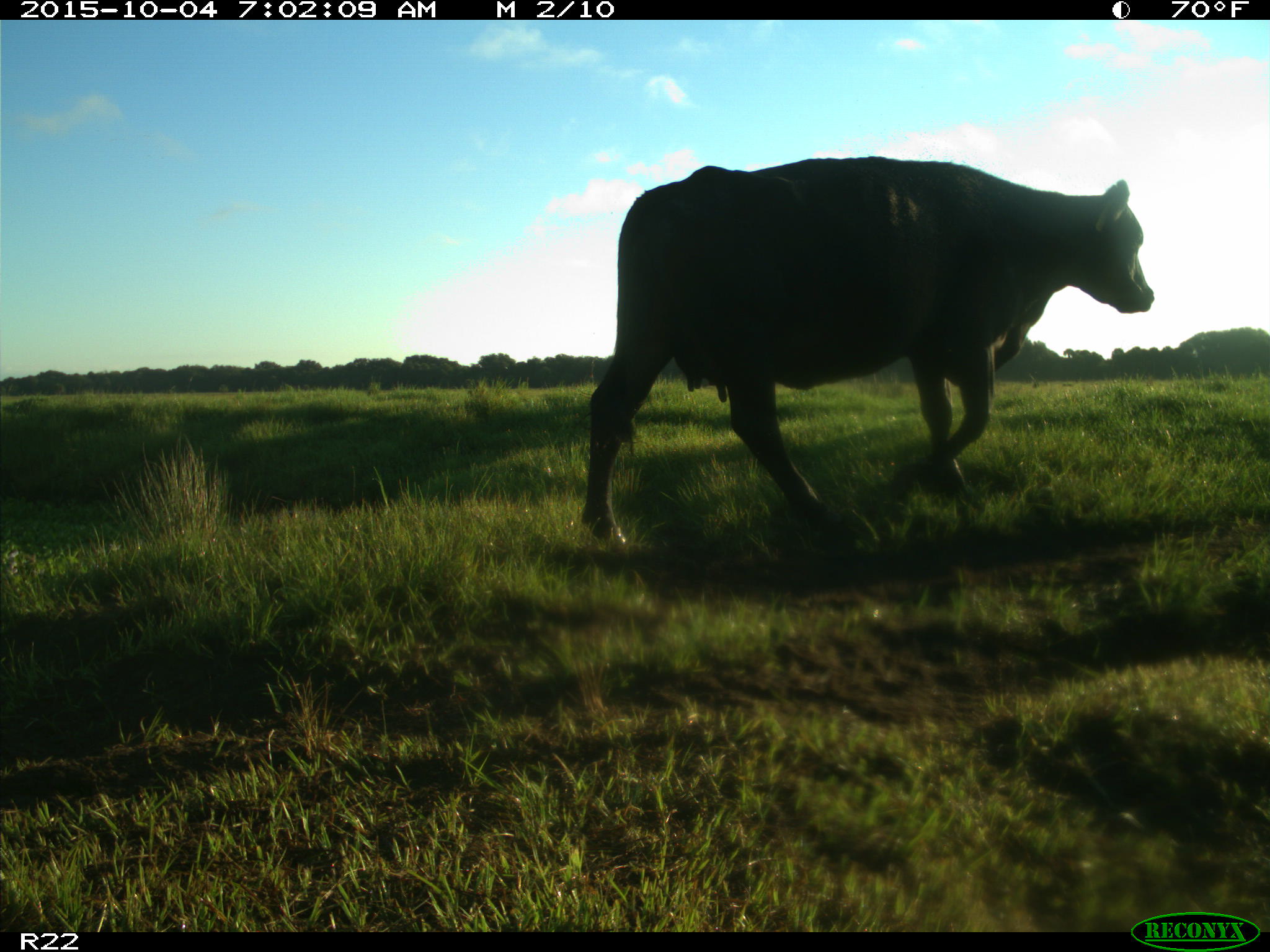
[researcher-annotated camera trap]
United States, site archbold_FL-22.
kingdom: Animalia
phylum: Chordata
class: Mammalia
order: Artiodactyla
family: Bovidae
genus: Bos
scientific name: Bos taurus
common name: domestic cow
Bos taurus (domestic cow).